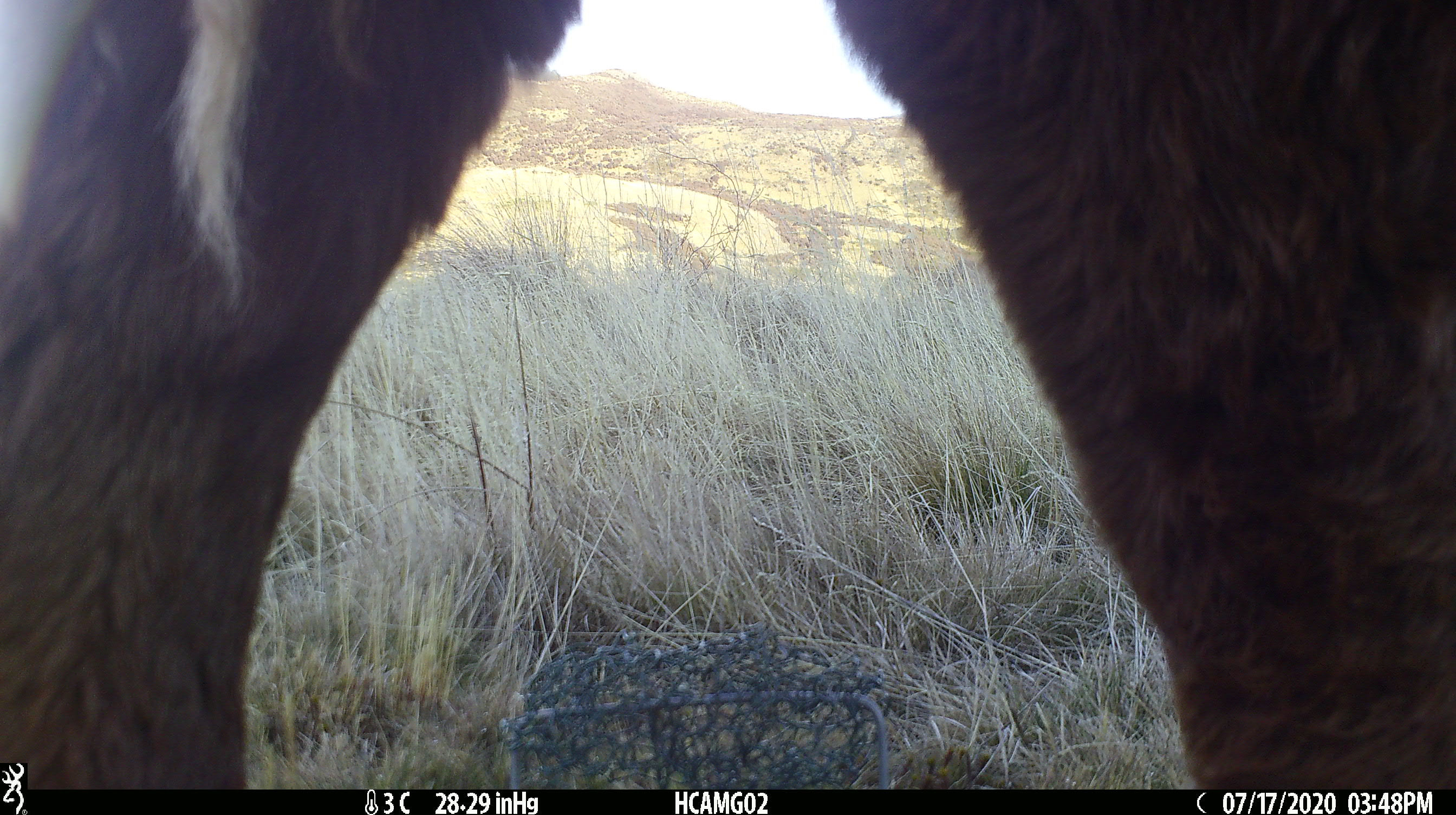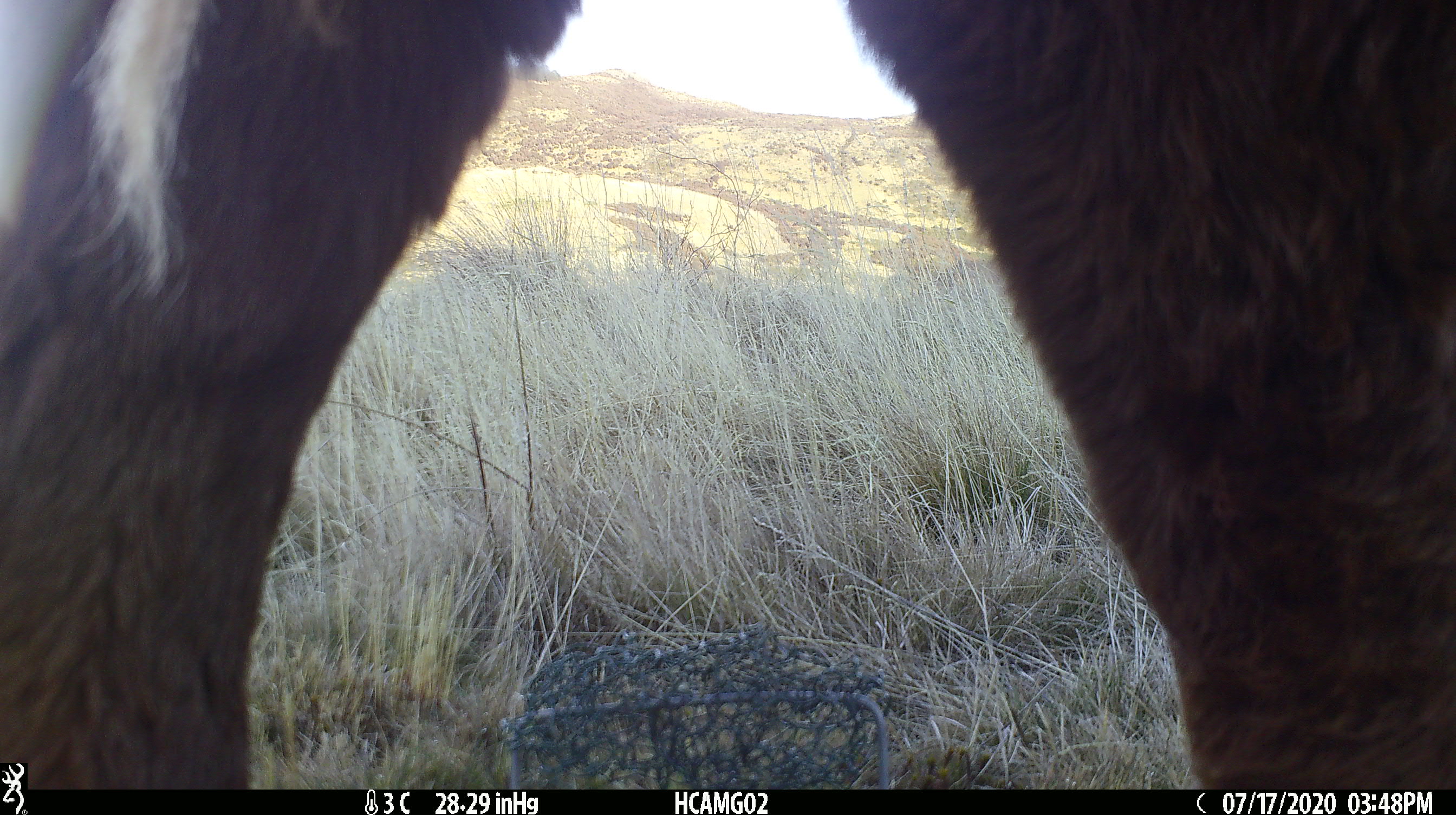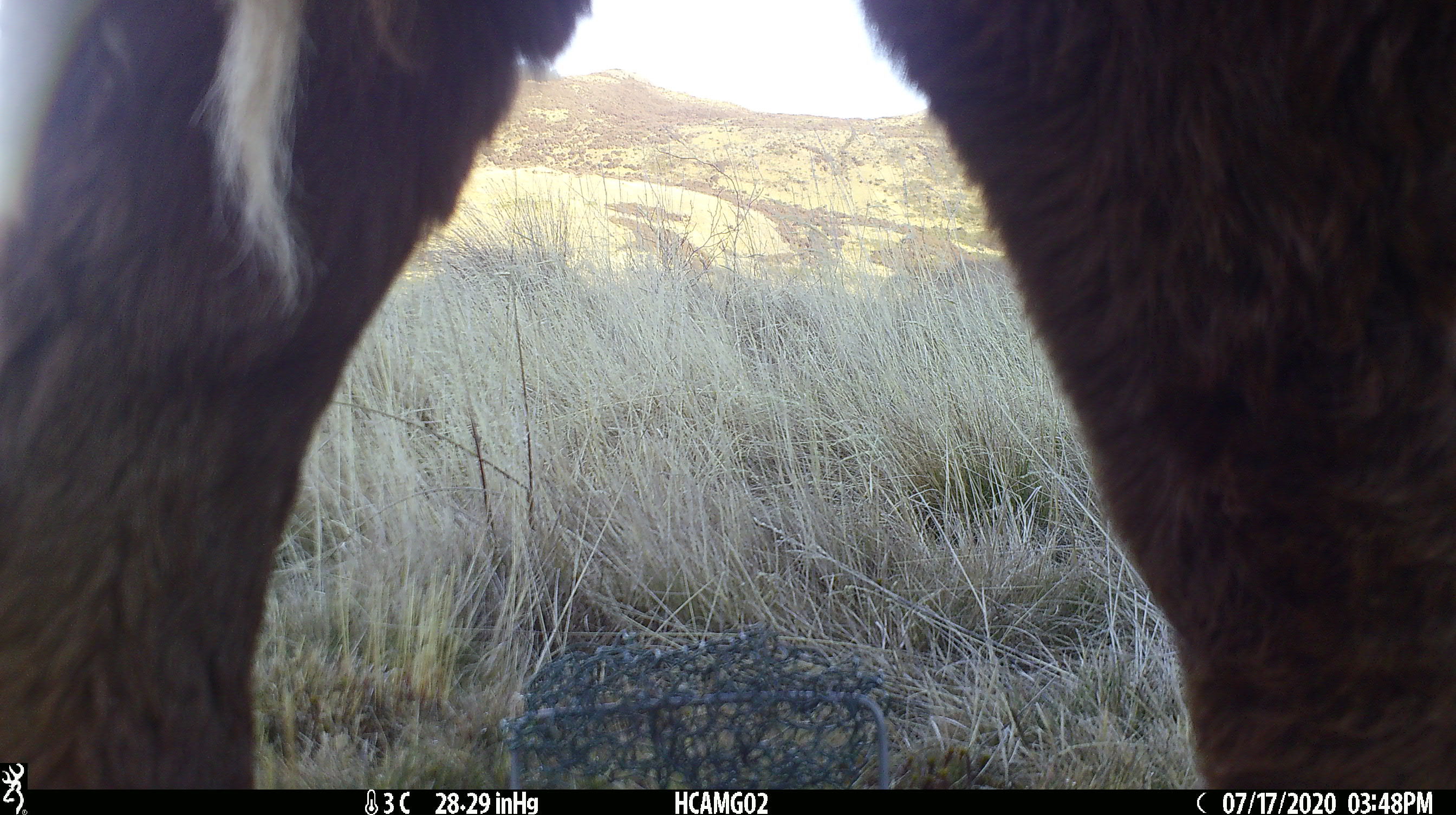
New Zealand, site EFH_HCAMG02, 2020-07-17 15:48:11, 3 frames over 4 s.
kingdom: Animalia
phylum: Chordata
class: Mammalia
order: Artiodactyla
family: Bovidae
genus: Bos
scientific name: Bos taurus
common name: domestic cow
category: cow